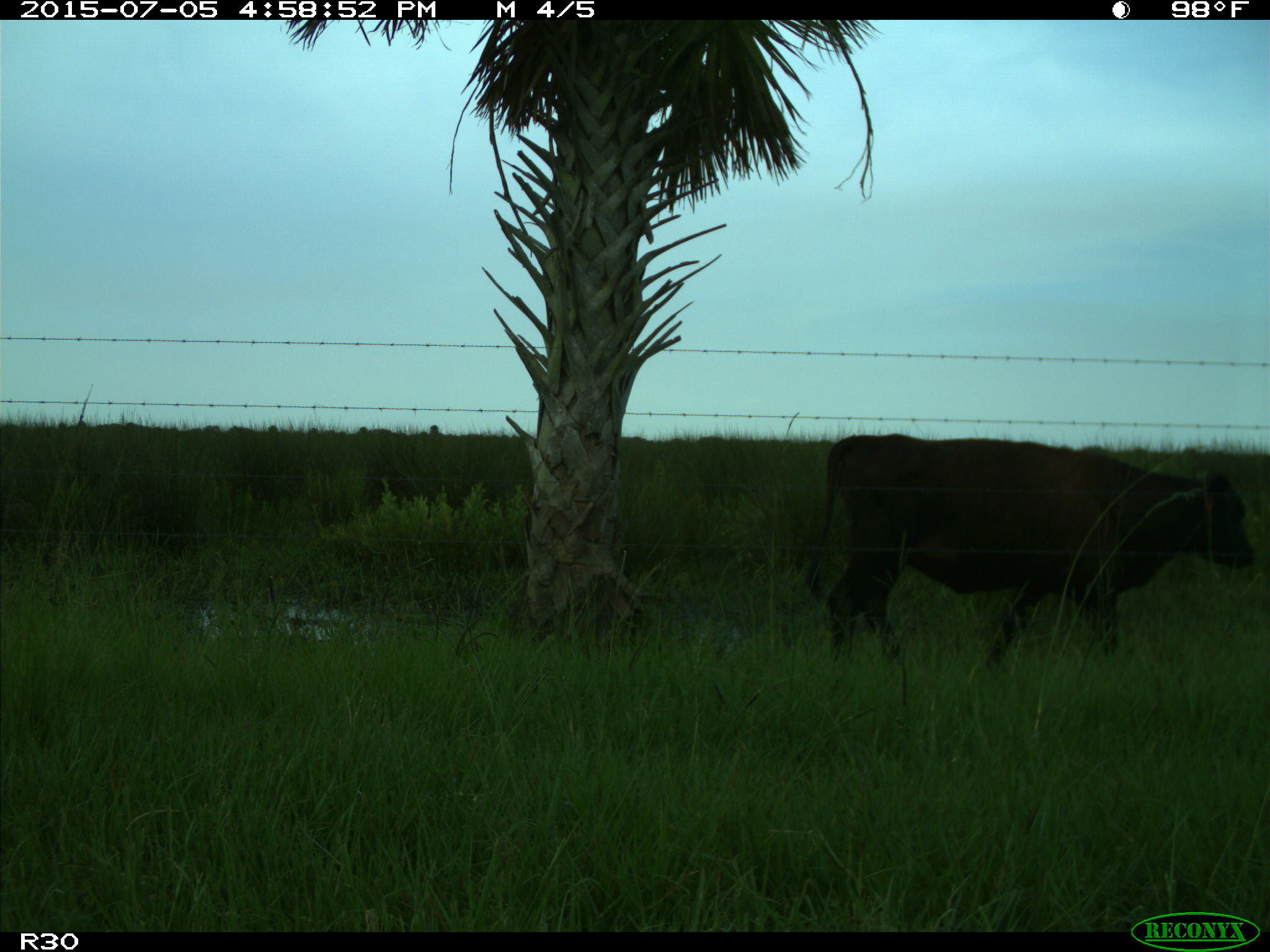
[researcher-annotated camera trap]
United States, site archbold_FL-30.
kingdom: Animalia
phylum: Chordata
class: Mammalia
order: Artiodactyla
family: Bovidae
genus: Bos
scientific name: Bos taurus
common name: domestic cow